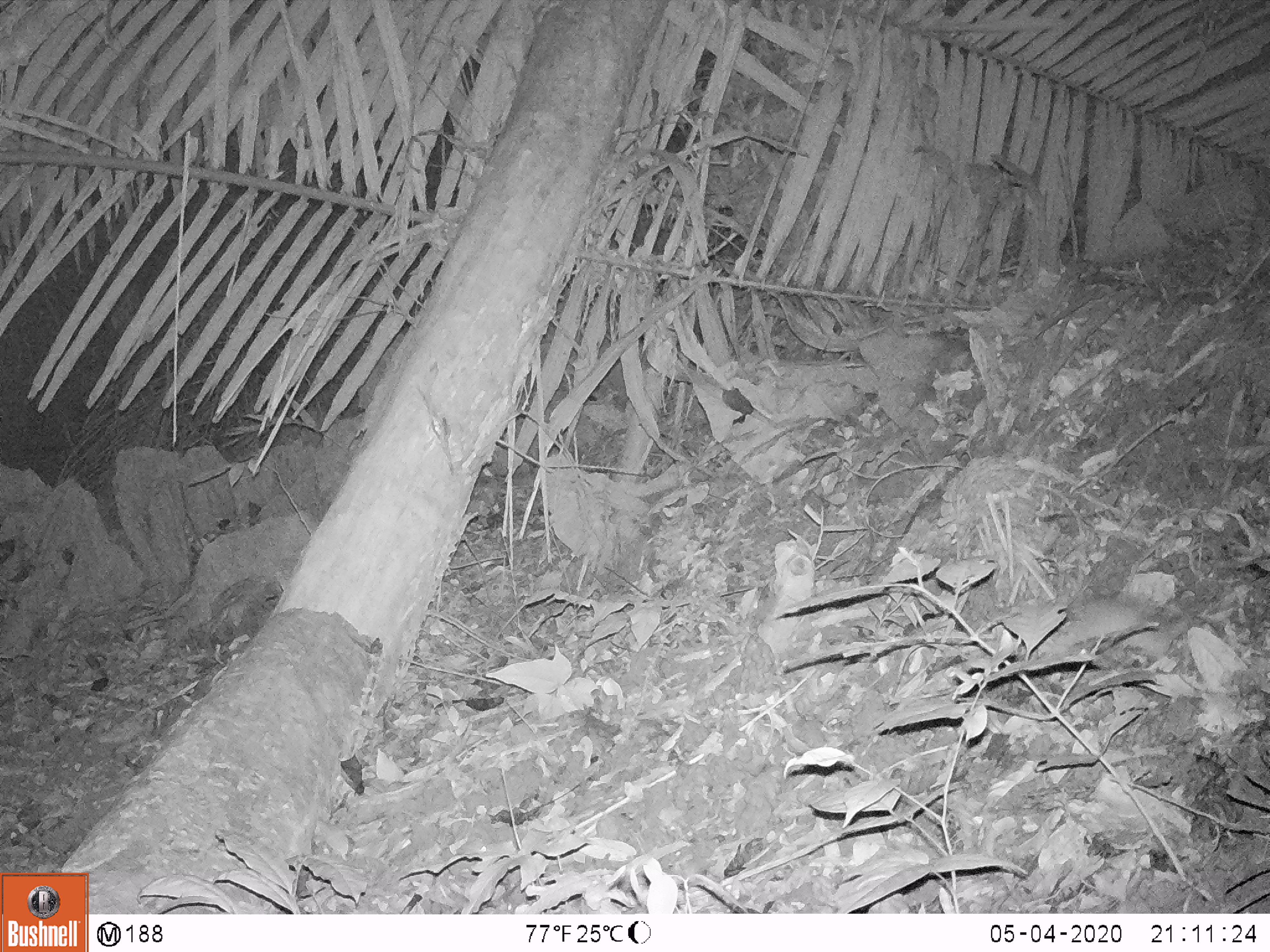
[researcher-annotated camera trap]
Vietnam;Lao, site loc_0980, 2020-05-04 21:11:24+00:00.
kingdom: Animalia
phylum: Chordata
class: Mammalia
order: Rodentia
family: Muridae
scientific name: Muridae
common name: old-world mice and rats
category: unidentified murid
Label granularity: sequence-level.